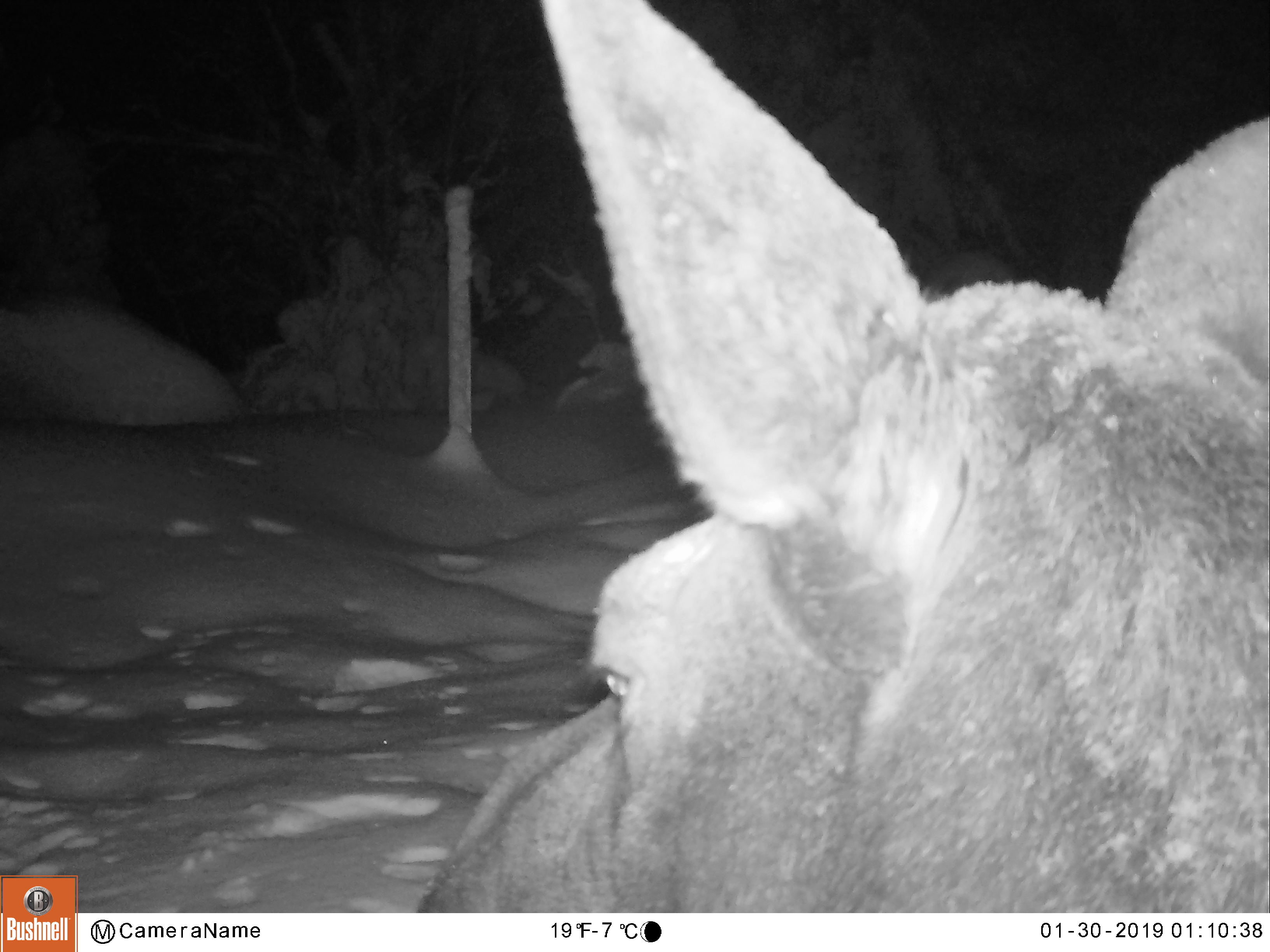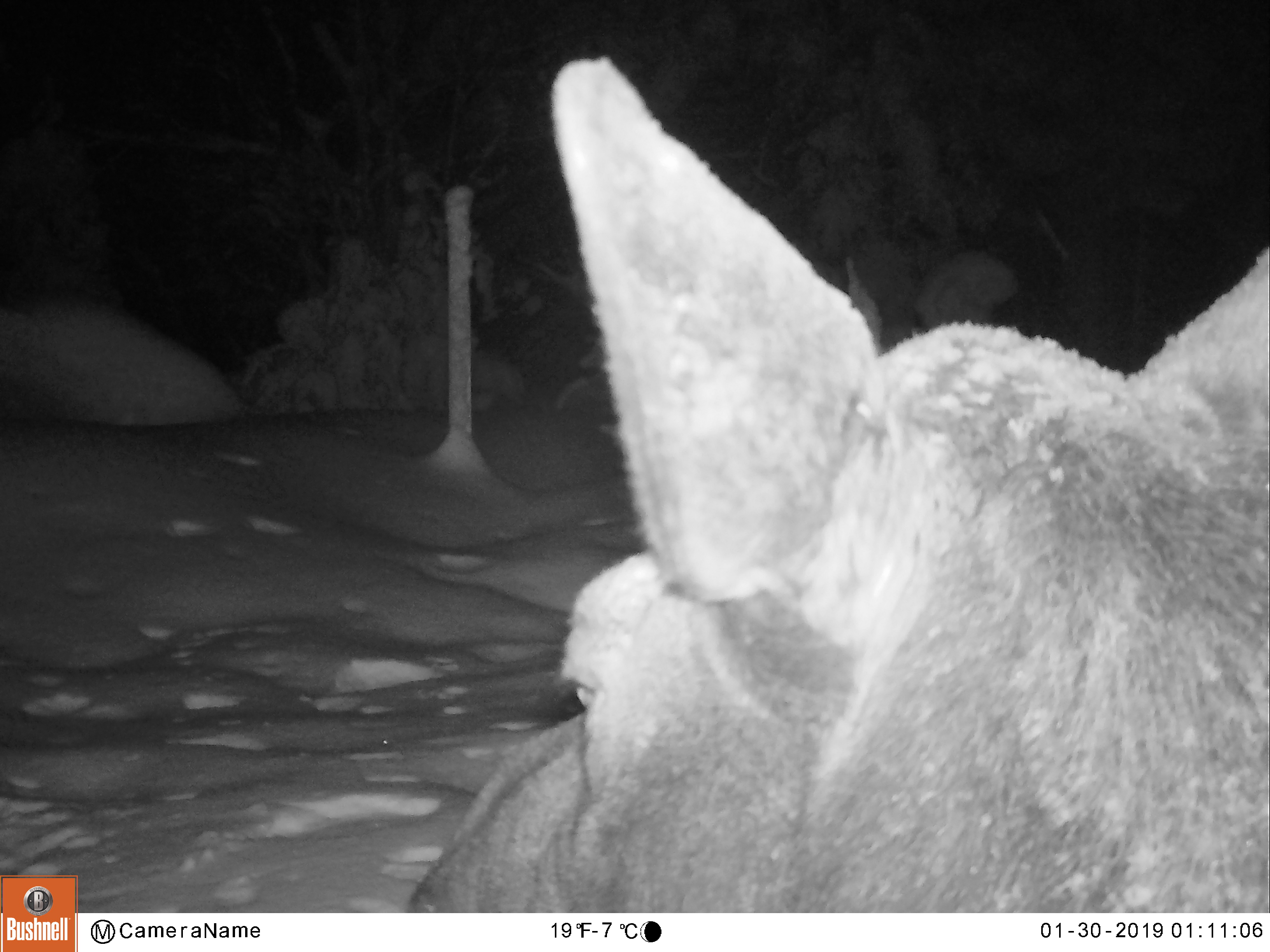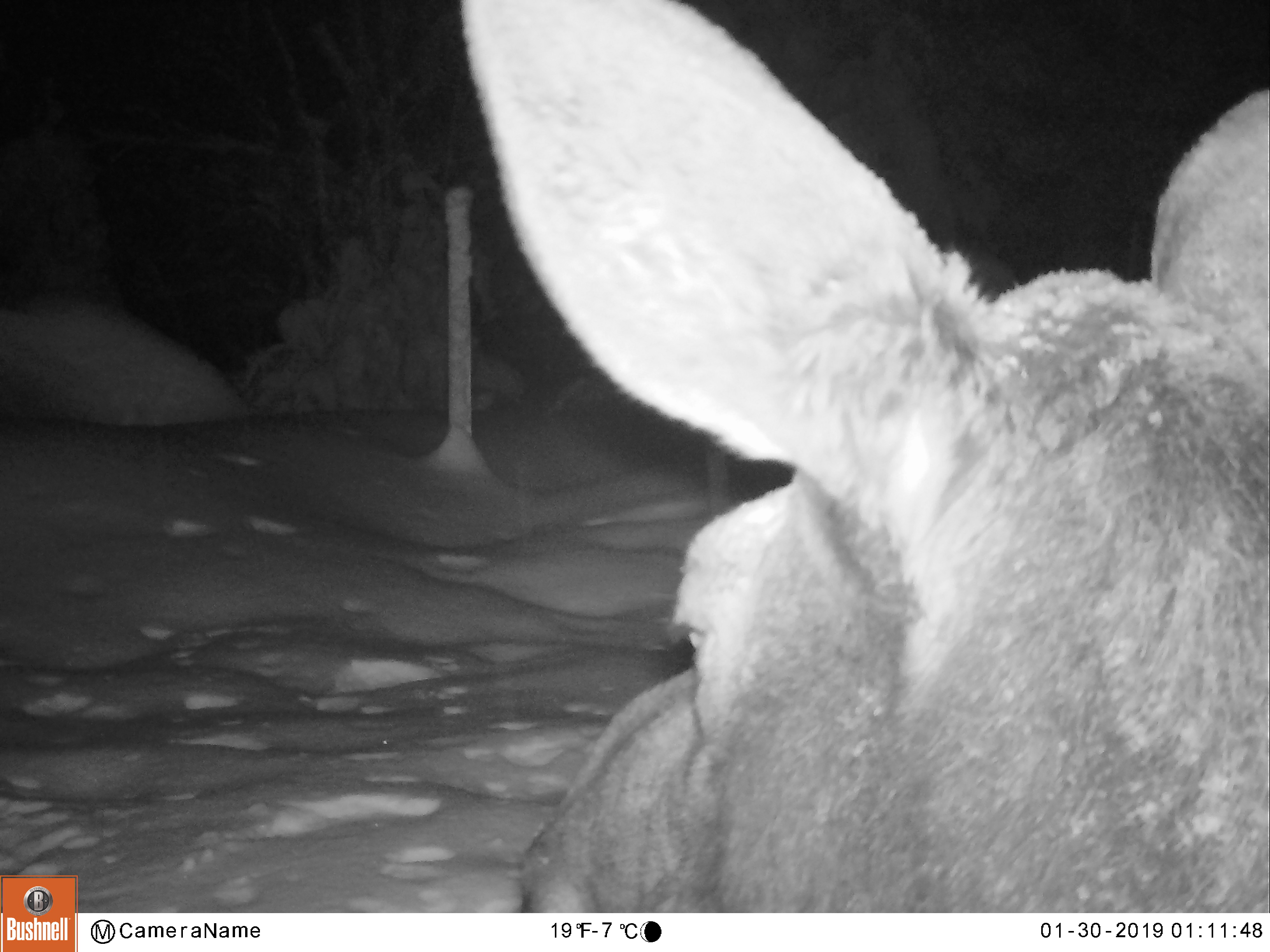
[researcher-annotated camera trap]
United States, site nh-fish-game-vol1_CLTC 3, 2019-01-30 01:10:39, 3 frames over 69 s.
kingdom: Animalia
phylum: Chordata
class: Mammalia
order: Artiodactyla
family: Cervidae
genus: Alces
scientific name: Alces alces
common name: moose